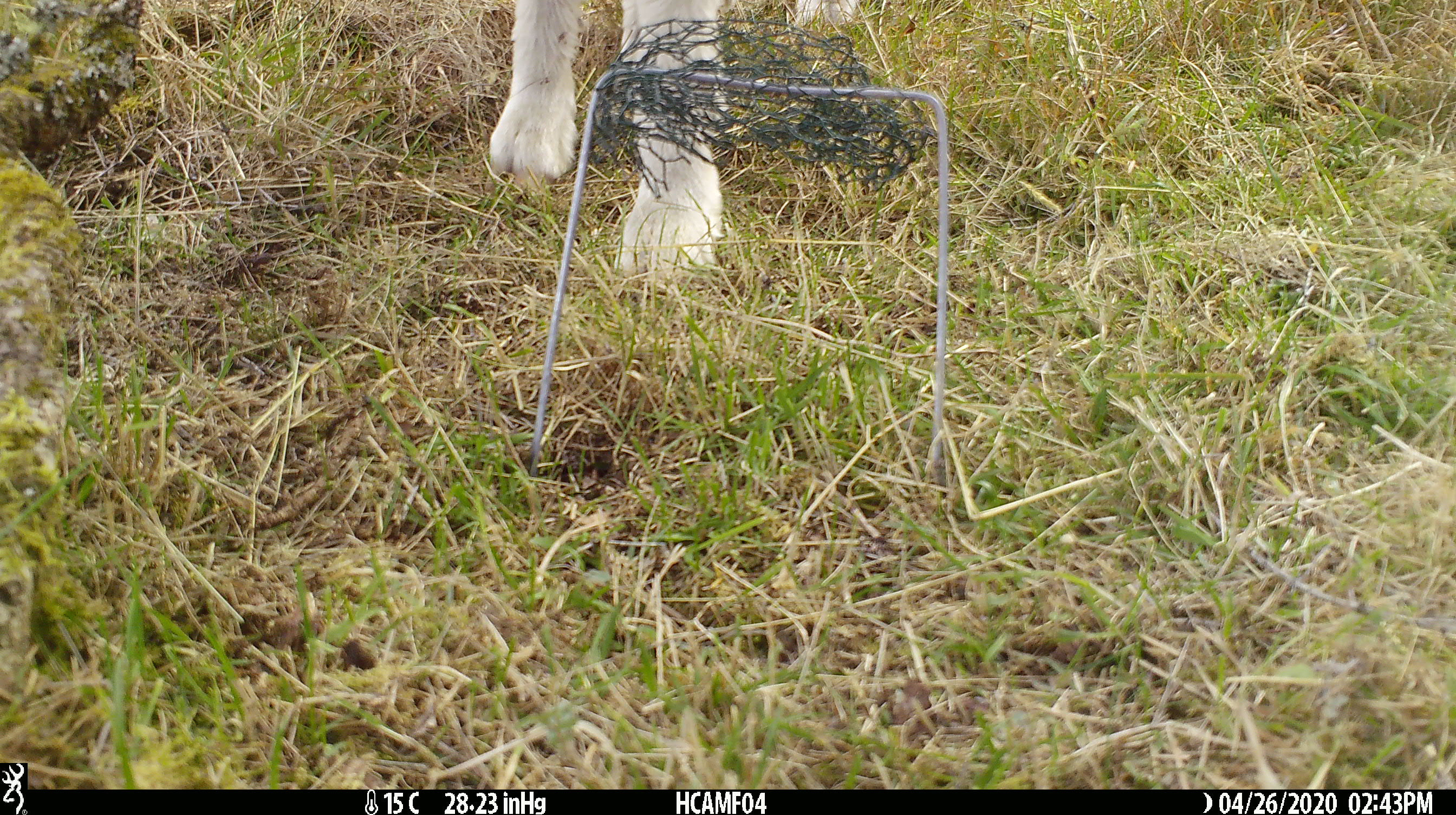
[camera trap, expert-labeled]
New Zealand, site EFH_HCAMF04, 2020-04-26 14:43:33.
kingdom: Animalia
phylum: Chordata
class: Mammalia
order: Artiodactyla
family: Bovidae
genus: Ovis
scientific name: Ovis aries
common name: domestic sheep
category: sheep